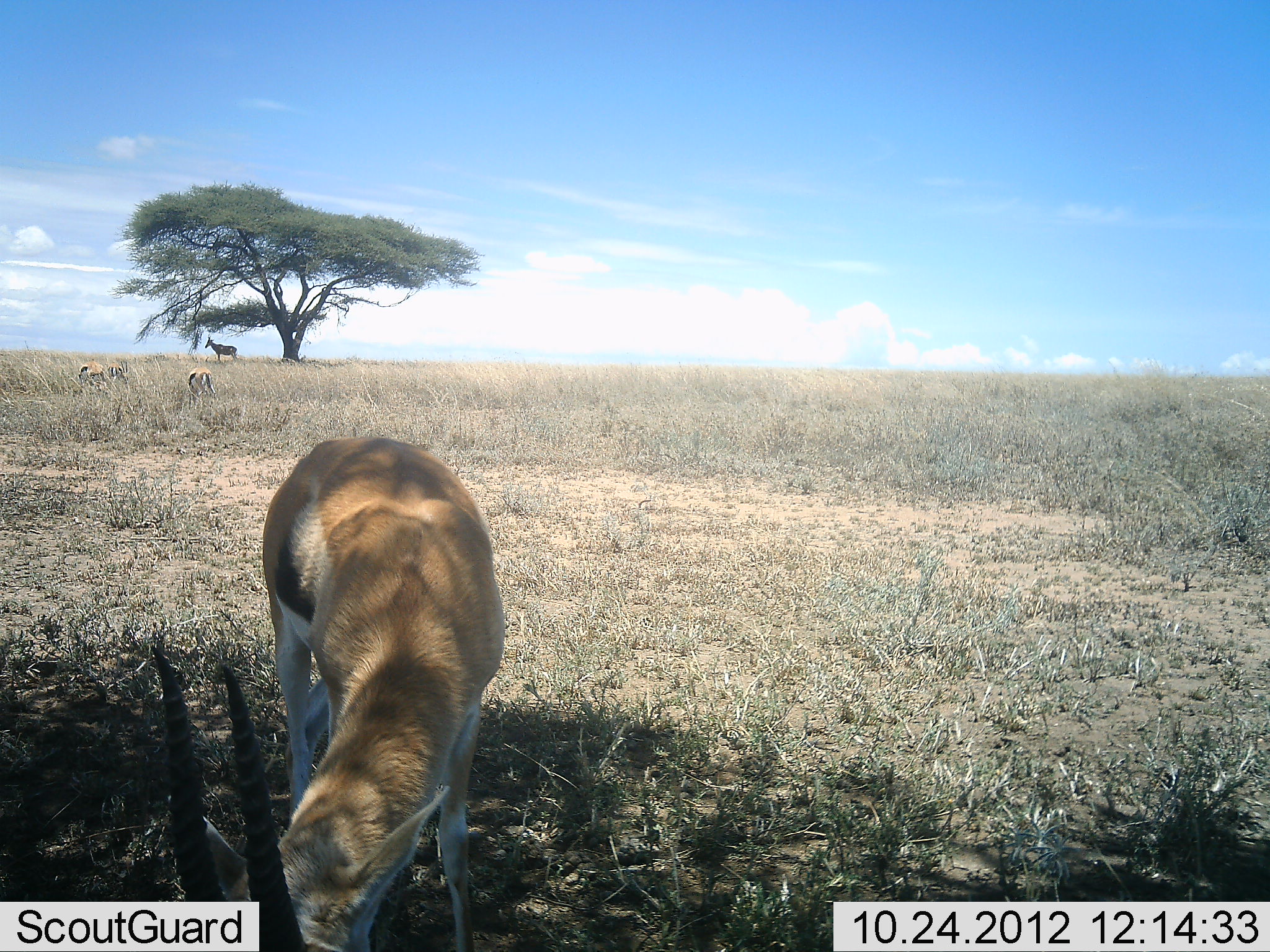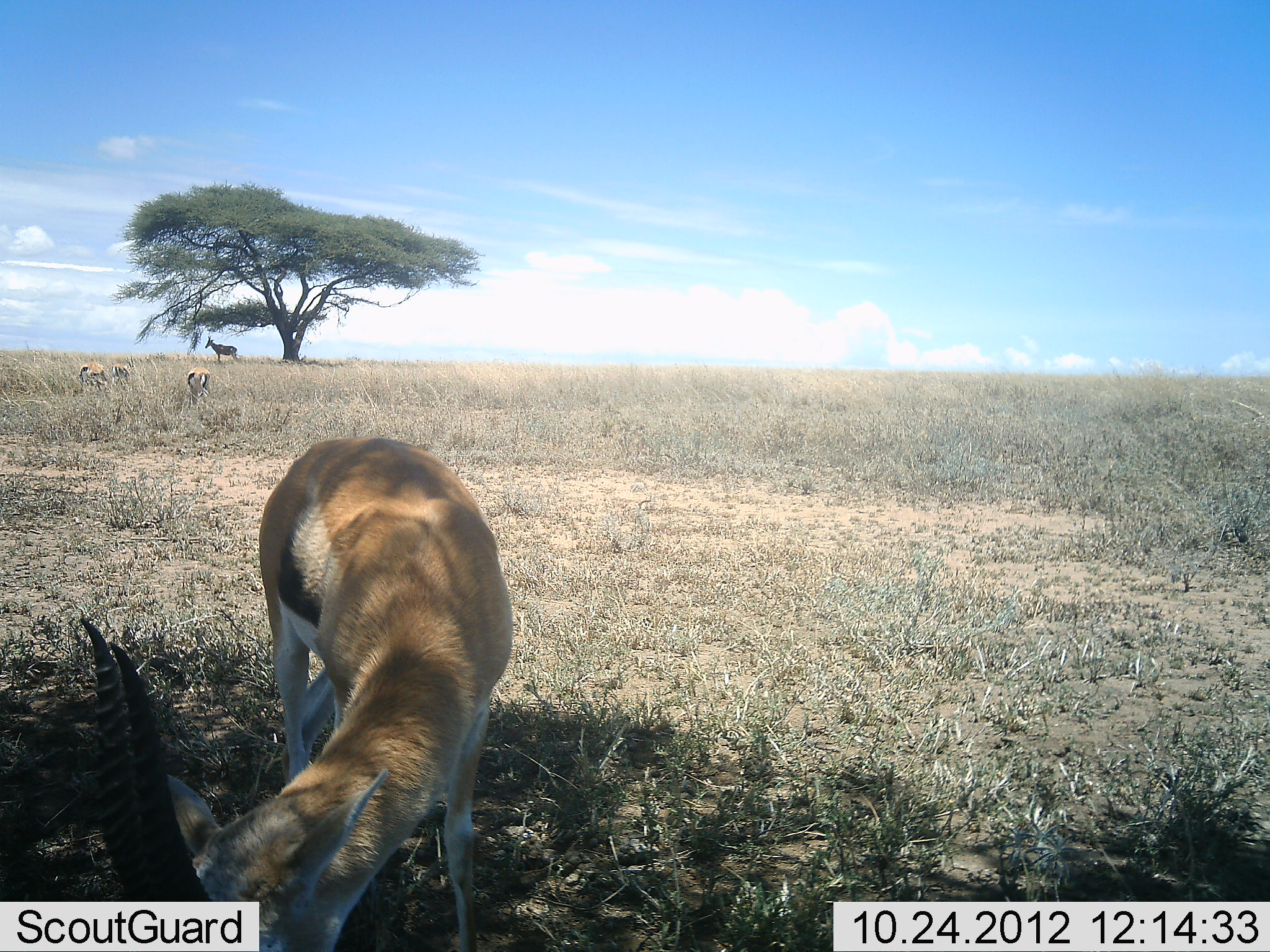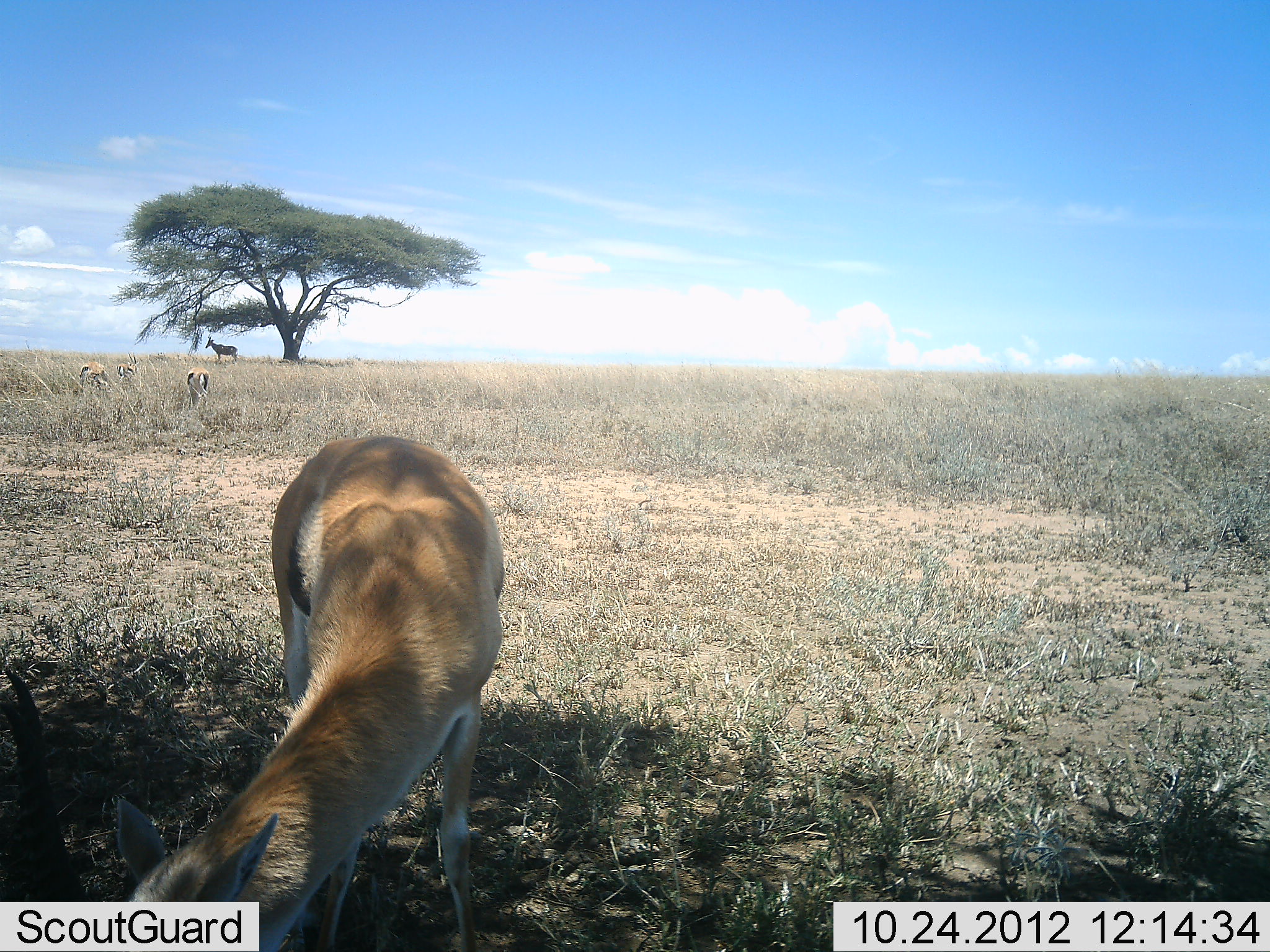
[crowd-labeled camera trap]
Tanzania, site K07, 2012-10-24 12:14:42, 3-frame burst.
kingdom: Animalia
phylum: Chordata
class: Mammalia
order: Artiodactyla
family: Bovidae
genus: Eudorcas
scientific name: Eudorcas thomsonii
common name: thomson's gazelle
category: gazellethomsons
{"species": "gazellethomsons (thomson's gazelle) (Eudorcas thomsonii)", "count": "4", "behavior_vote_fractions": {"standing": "44%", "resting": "0%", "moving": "0%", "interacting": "0%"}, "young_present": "0%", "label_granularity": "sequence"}